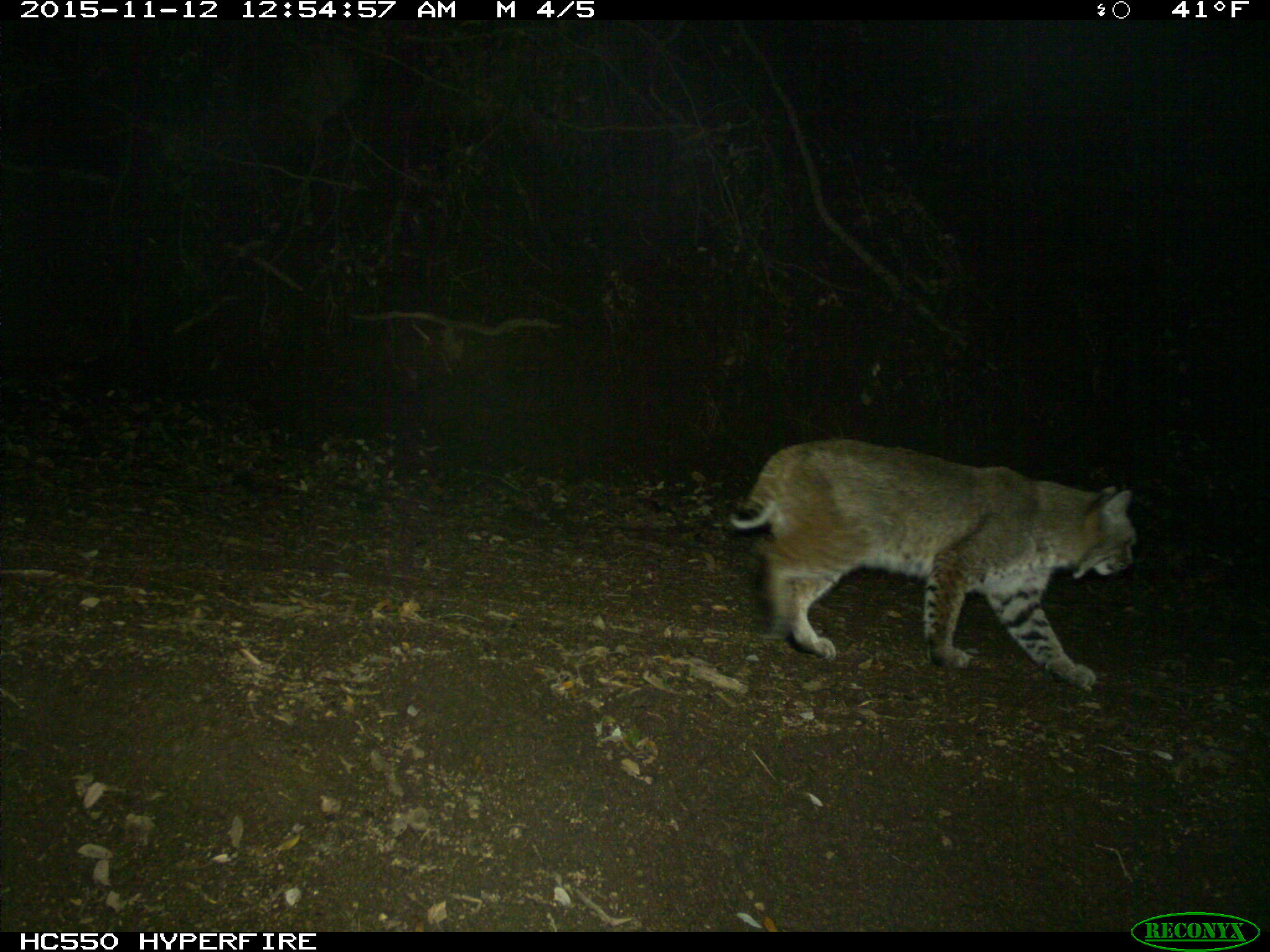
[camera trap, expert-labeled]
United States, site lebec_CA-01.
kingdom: Animalia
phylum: Chordata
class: Mammalia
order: Carnivora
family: Felidae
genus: Lynx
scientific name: Lynx rufus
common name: bobcat